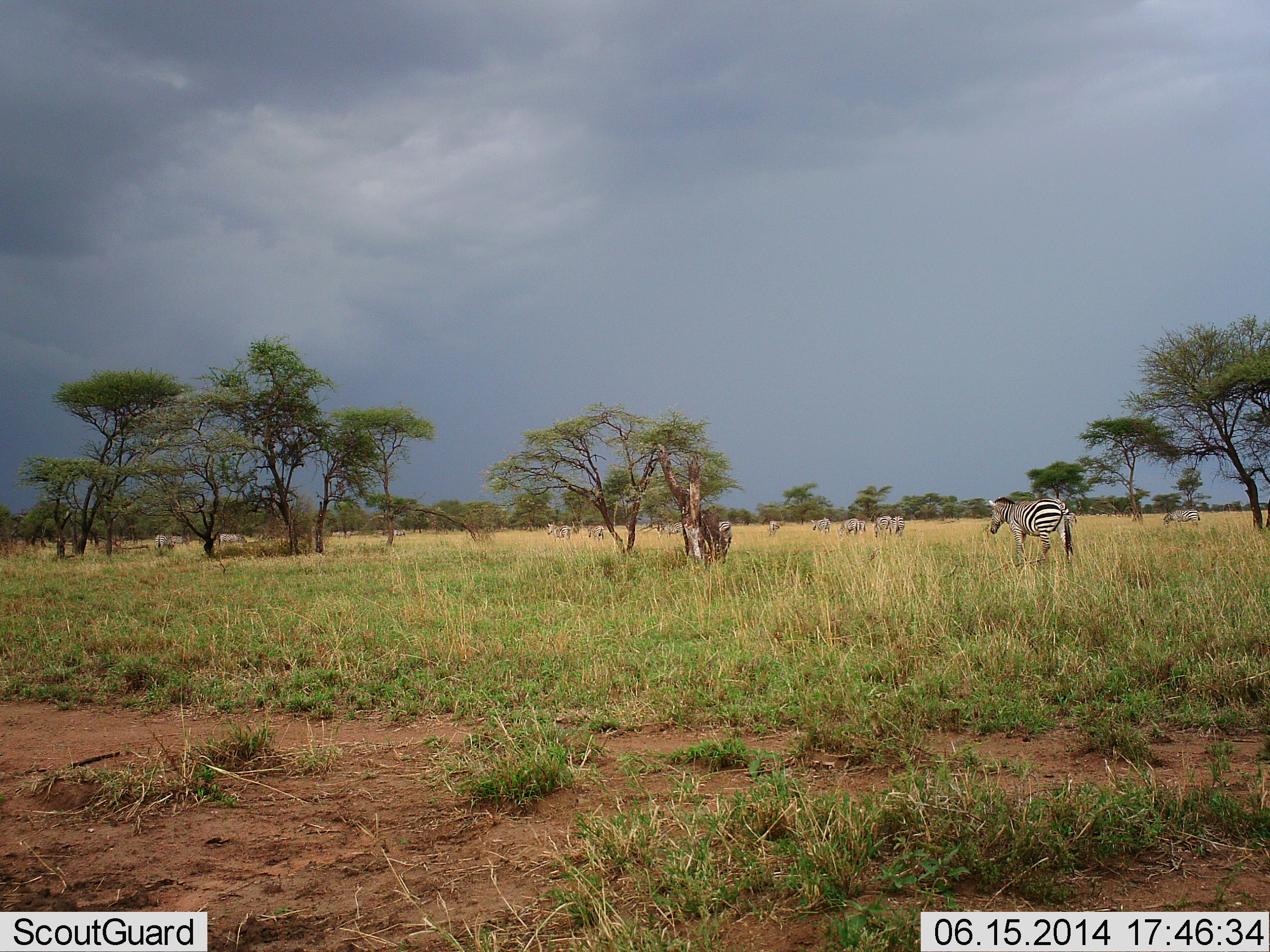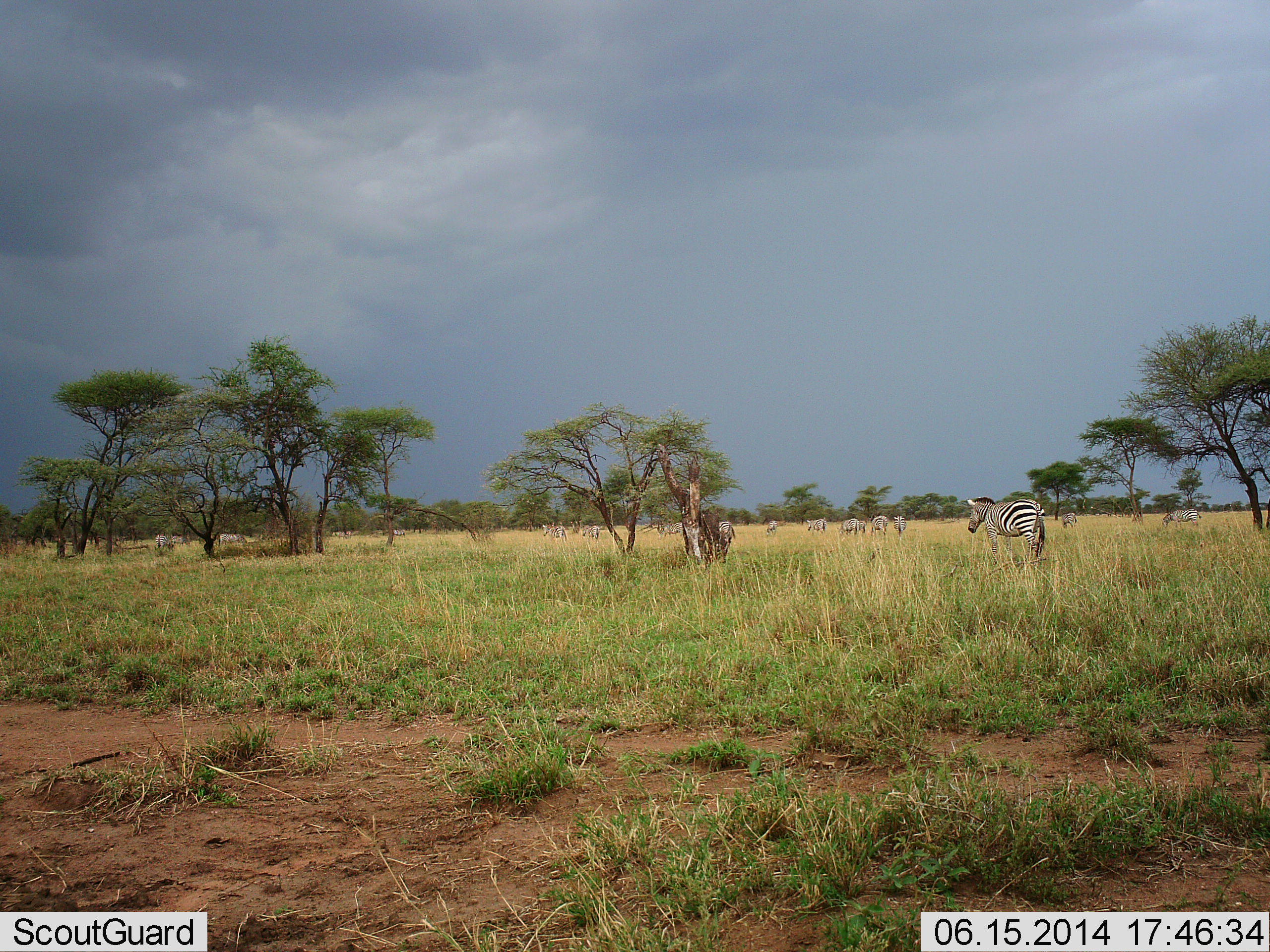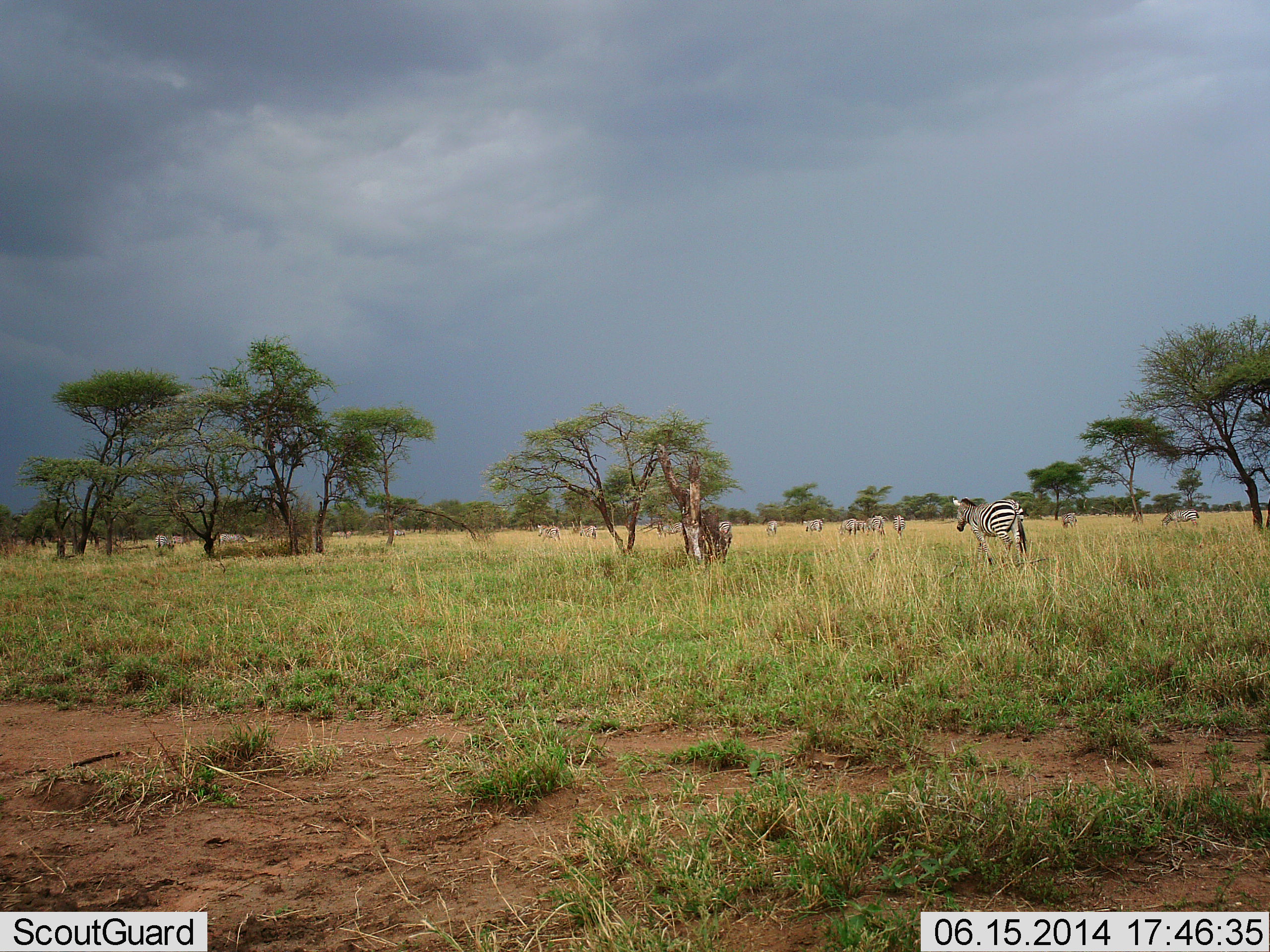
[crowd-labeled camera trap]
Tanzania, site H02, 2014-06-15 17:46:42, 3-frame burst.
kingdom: Animalia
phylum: Chordata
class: Mammalia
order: Perissodactyla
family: Equidae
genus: Equus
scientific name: Equus quagga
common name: plains zebra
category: zebra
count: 11-50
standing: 30%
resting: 0%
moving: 90%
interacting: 0%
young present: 0%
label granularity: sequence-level